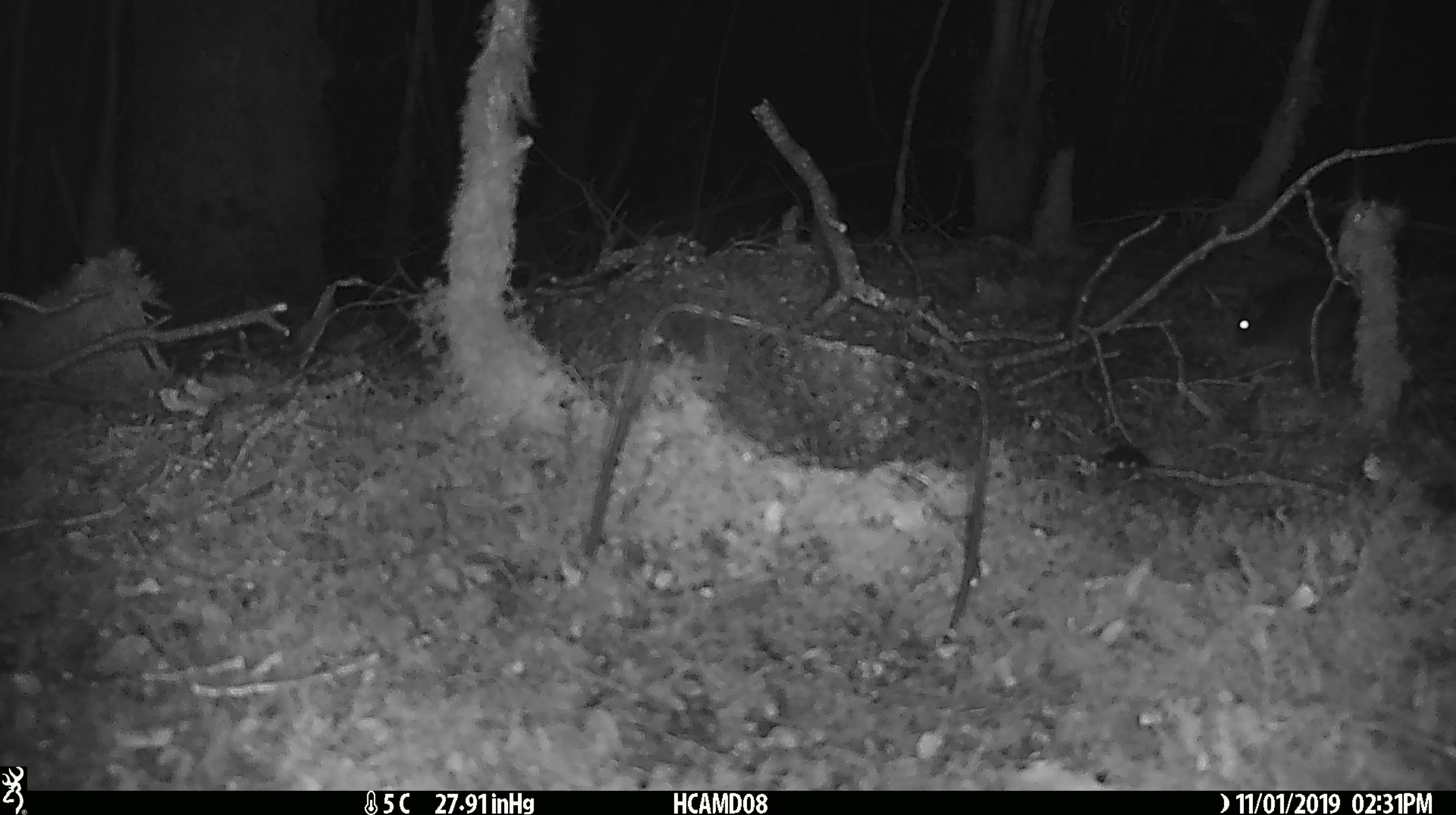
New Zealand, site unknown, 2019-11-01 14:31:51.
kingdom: Animalia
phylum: Chordata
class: Mammalia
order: Rodentia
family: Muridae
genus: Mus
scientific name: Mus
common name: mouse